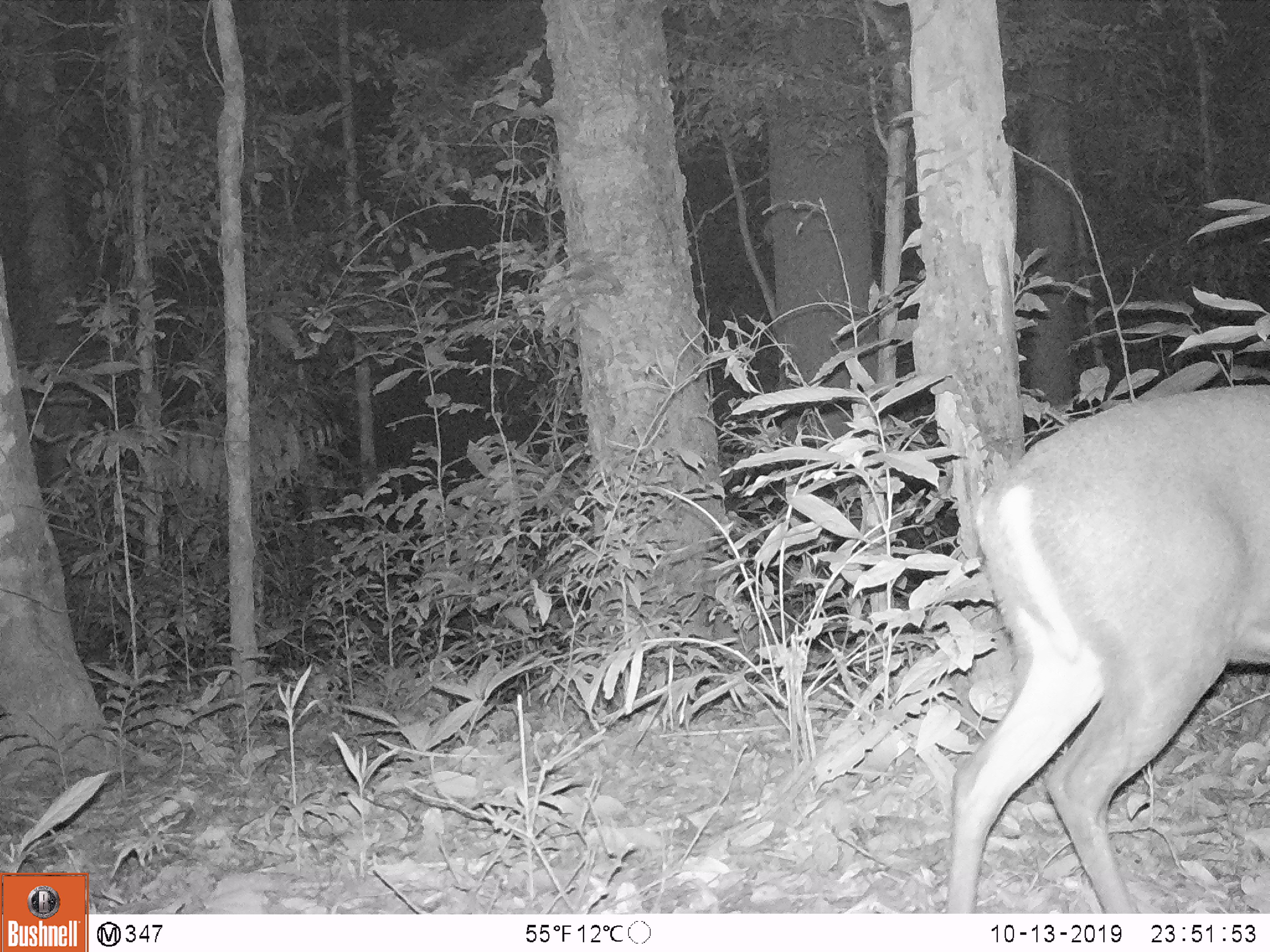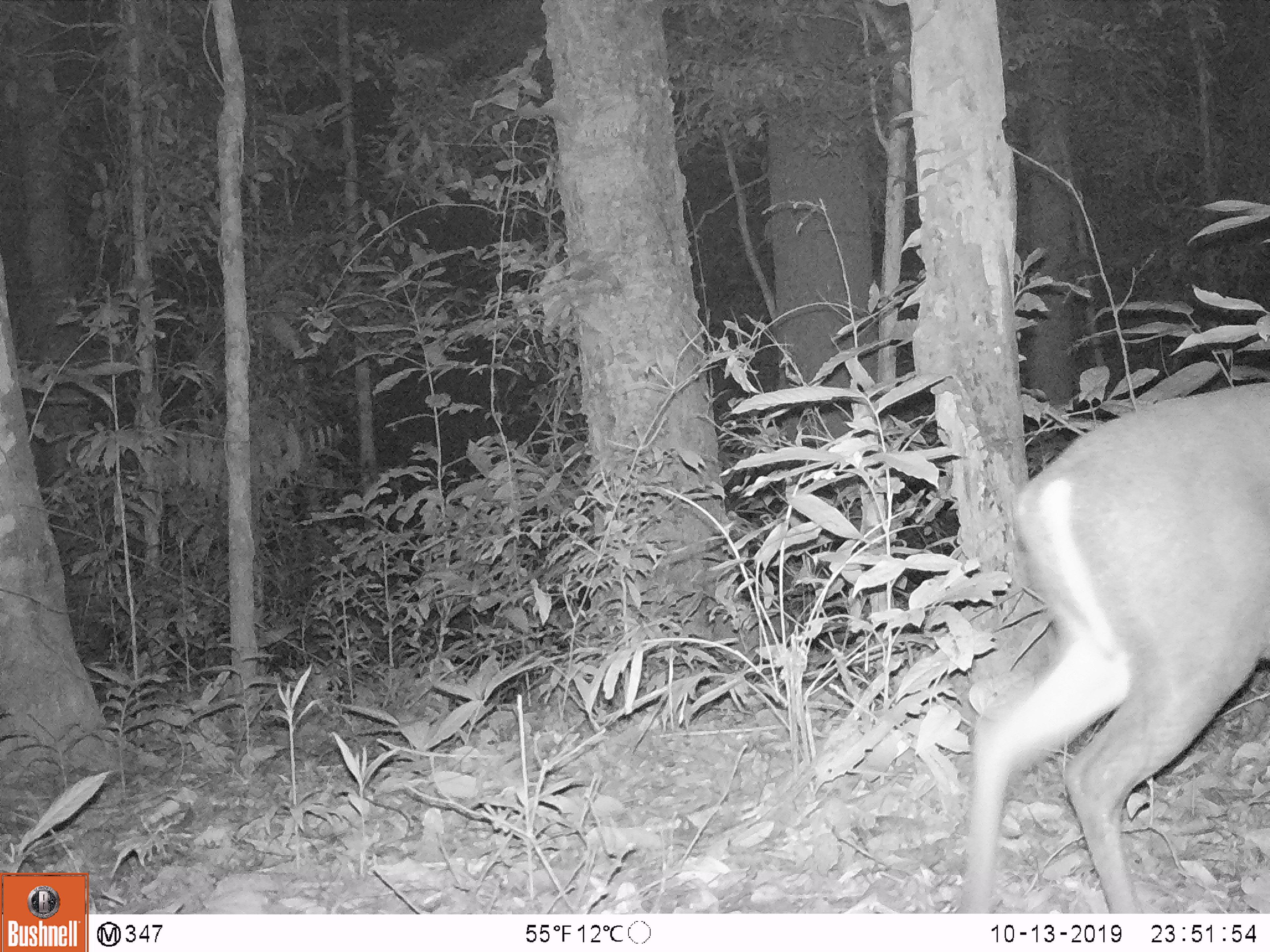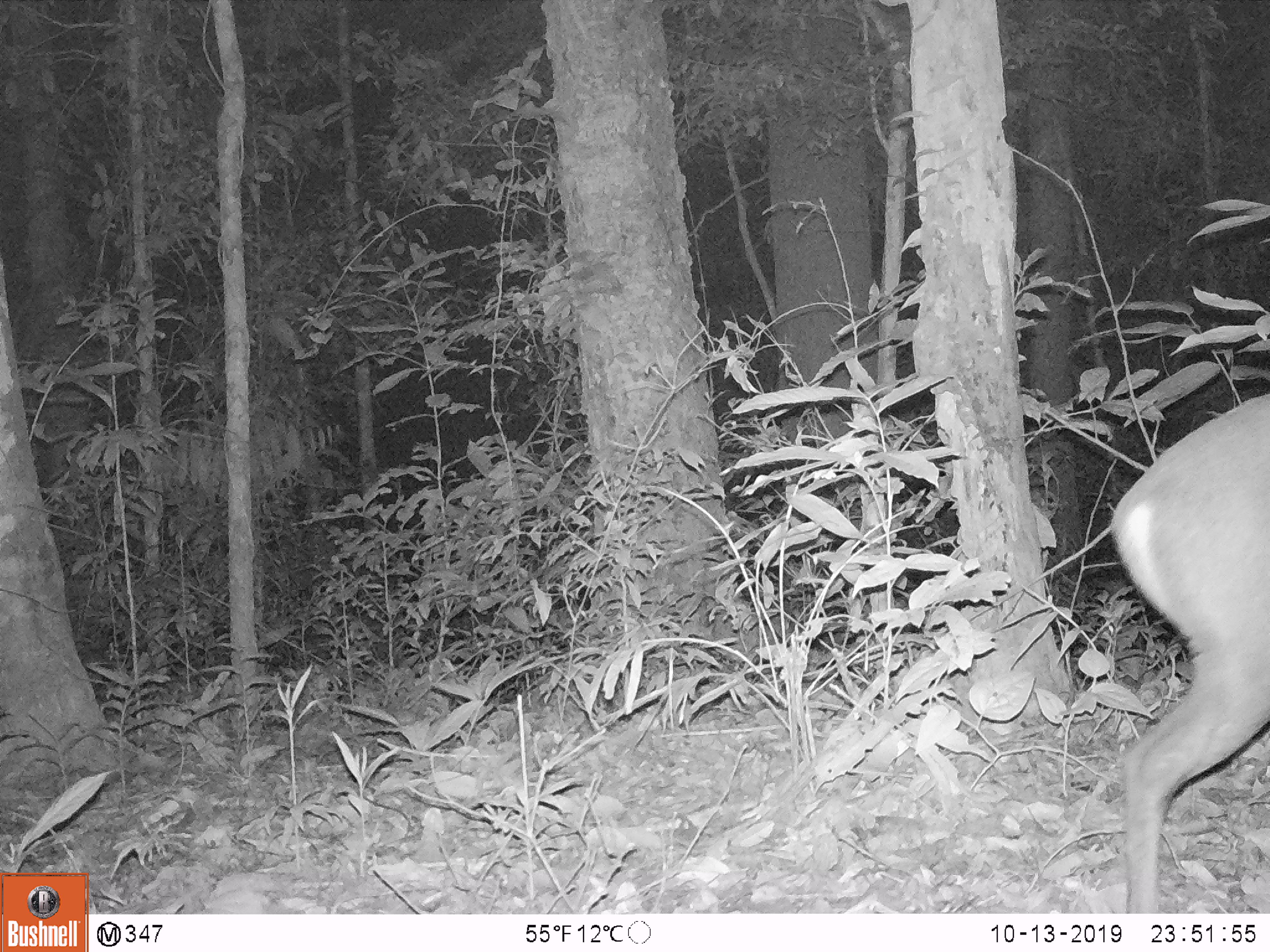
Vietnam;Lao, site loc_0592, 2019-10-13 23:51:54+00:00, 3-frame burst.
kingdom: Animalia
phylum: Chordata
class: Mammalia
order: Artiodactyla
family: Cervidae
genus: Muntiacus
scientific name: Muntiacus rooseveltorum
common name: roosevelt's muntjac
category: roosevelts muntjac group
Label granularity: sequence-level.